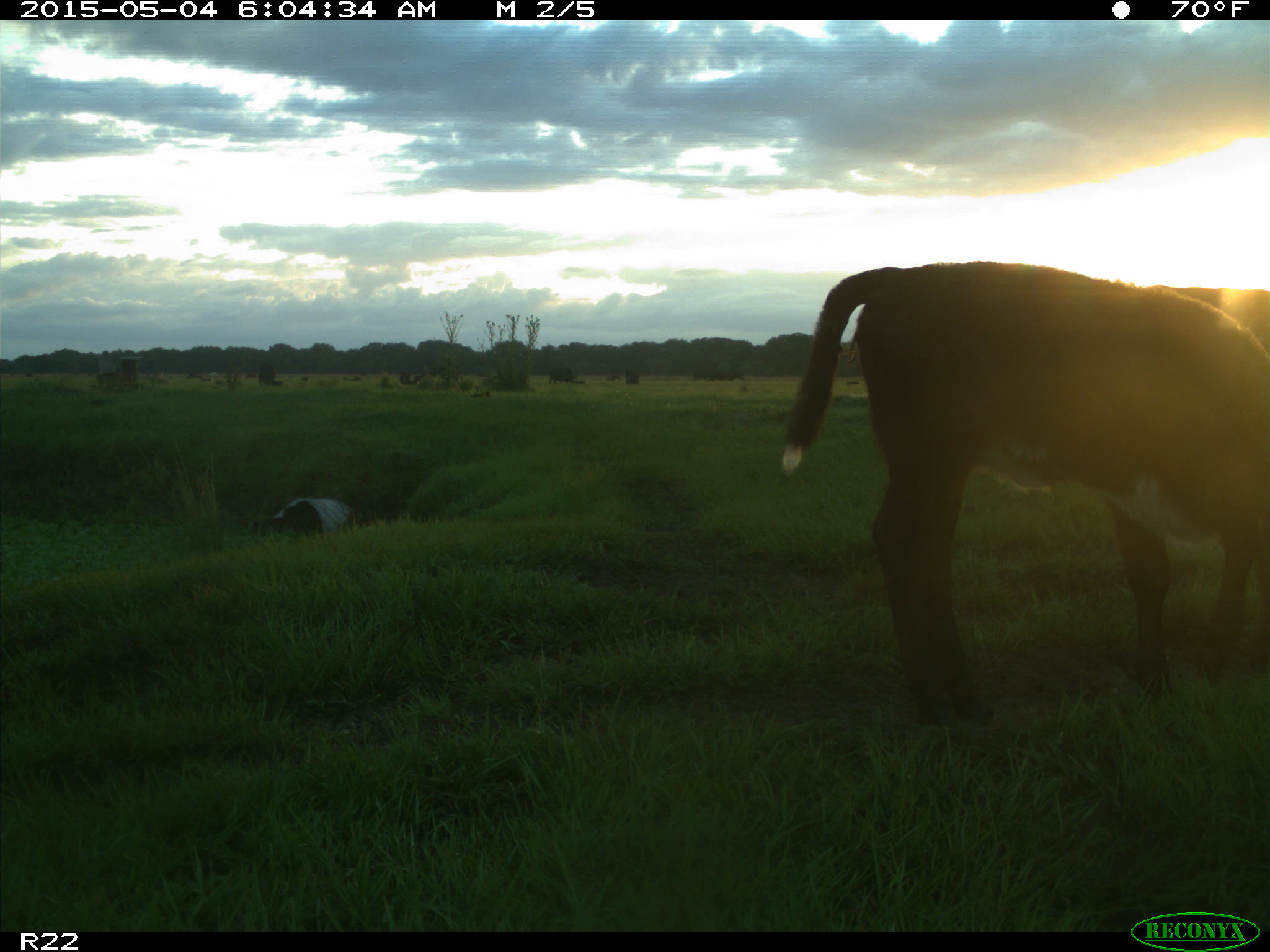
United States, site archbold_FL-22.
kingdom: Animalia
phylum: Chordata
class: Mammalia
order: Artiodactyla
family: Bovidae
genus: Bos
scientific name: Bos taurus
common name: domestic cow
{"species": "Bos taurus (domestic cow)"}